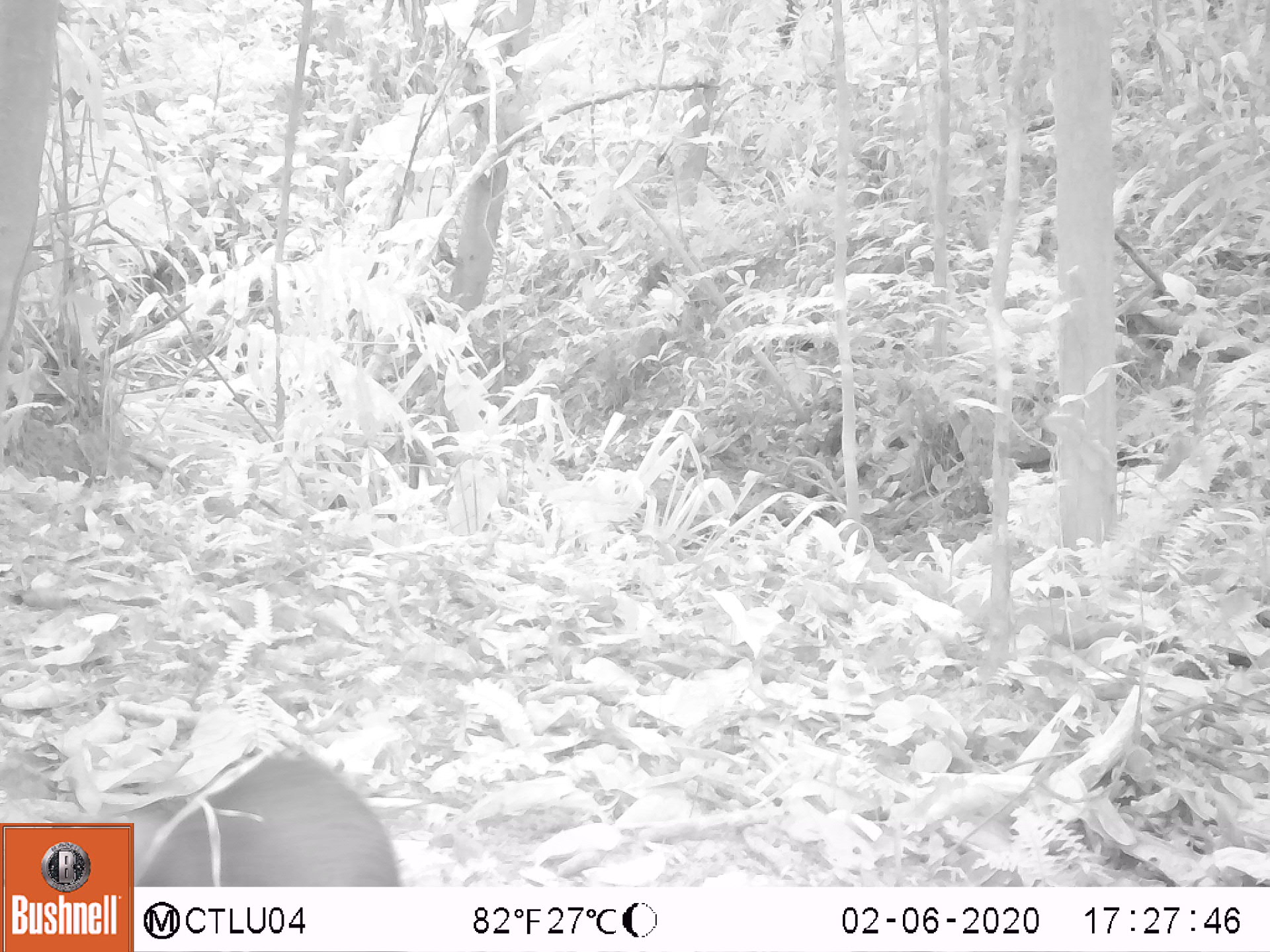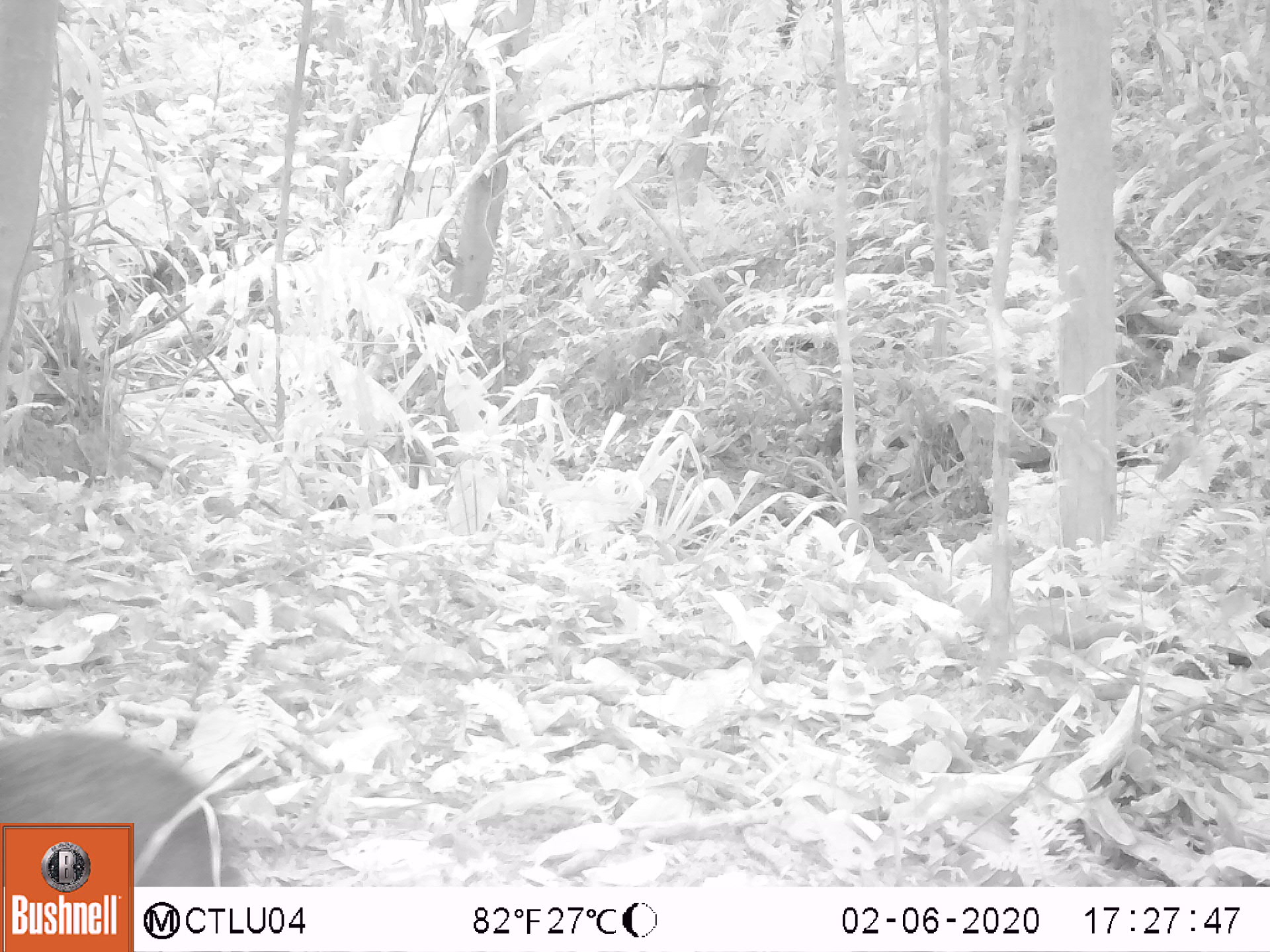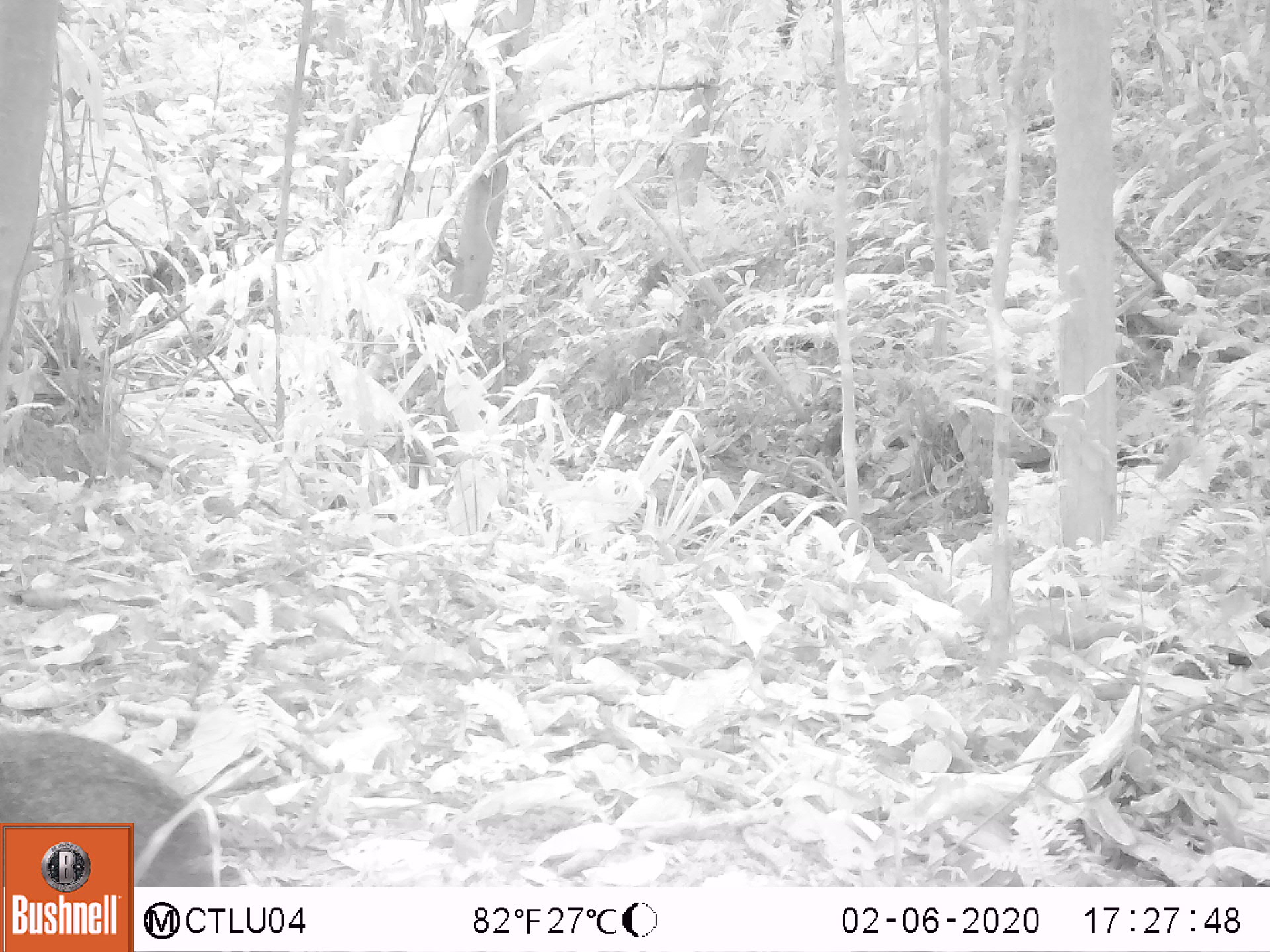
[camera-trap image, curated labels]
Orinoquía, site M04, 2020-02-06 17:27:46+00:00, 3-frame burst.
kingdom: Animalia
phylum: Chordata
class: Mammalia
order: Rodentia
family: Dasyproctidae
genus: Dasyprocta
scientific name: Dasyprocta fuliginosa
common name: black agouti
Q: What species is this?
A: Black agouti (Dasyprocta fuliginosa).